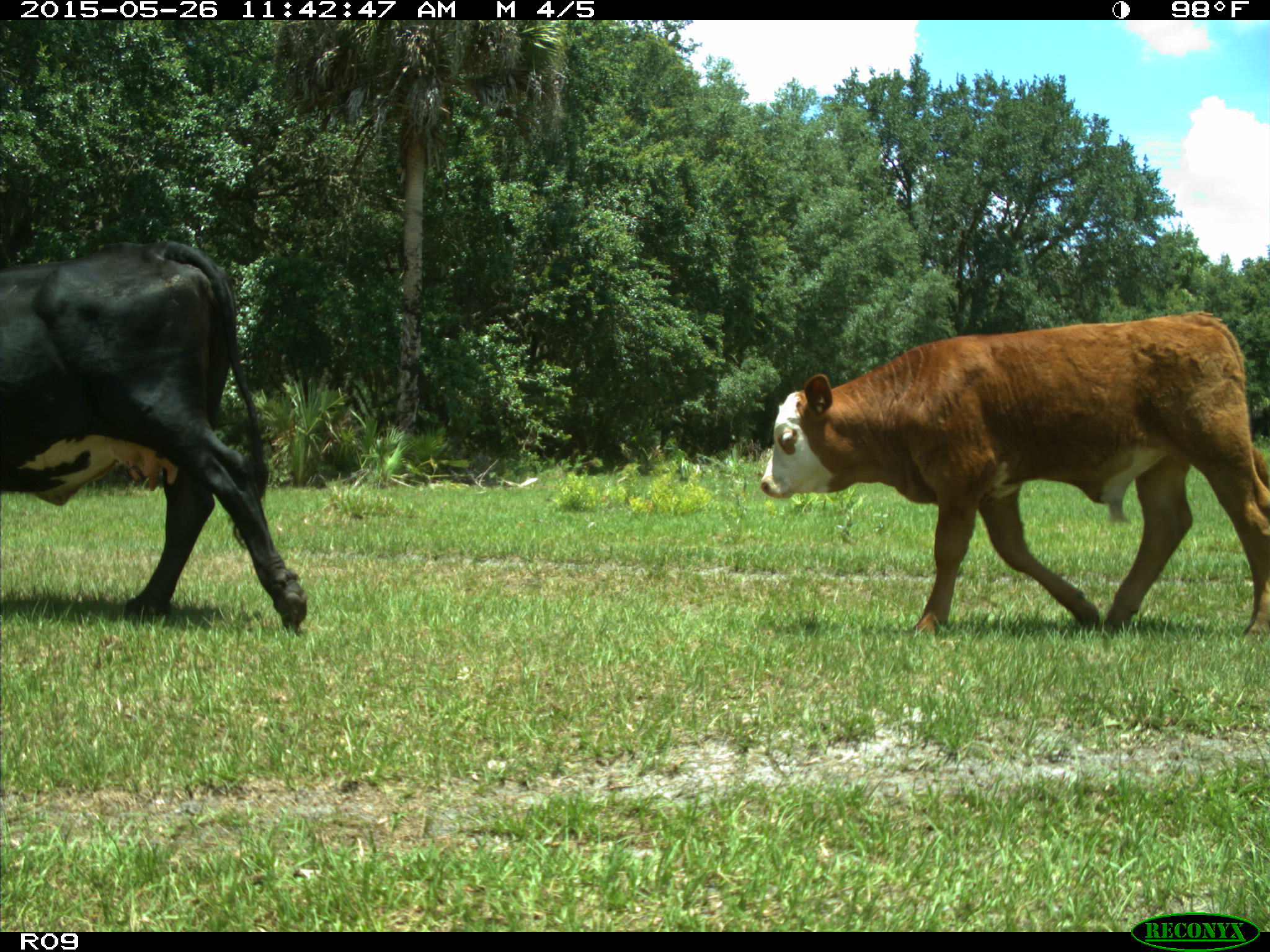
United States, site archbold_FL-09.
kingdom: Animalia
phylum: Chordata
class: Mammalia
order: Artiodactyla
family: Bovidae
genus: Bos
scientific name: Bos taurus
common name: domestic cow